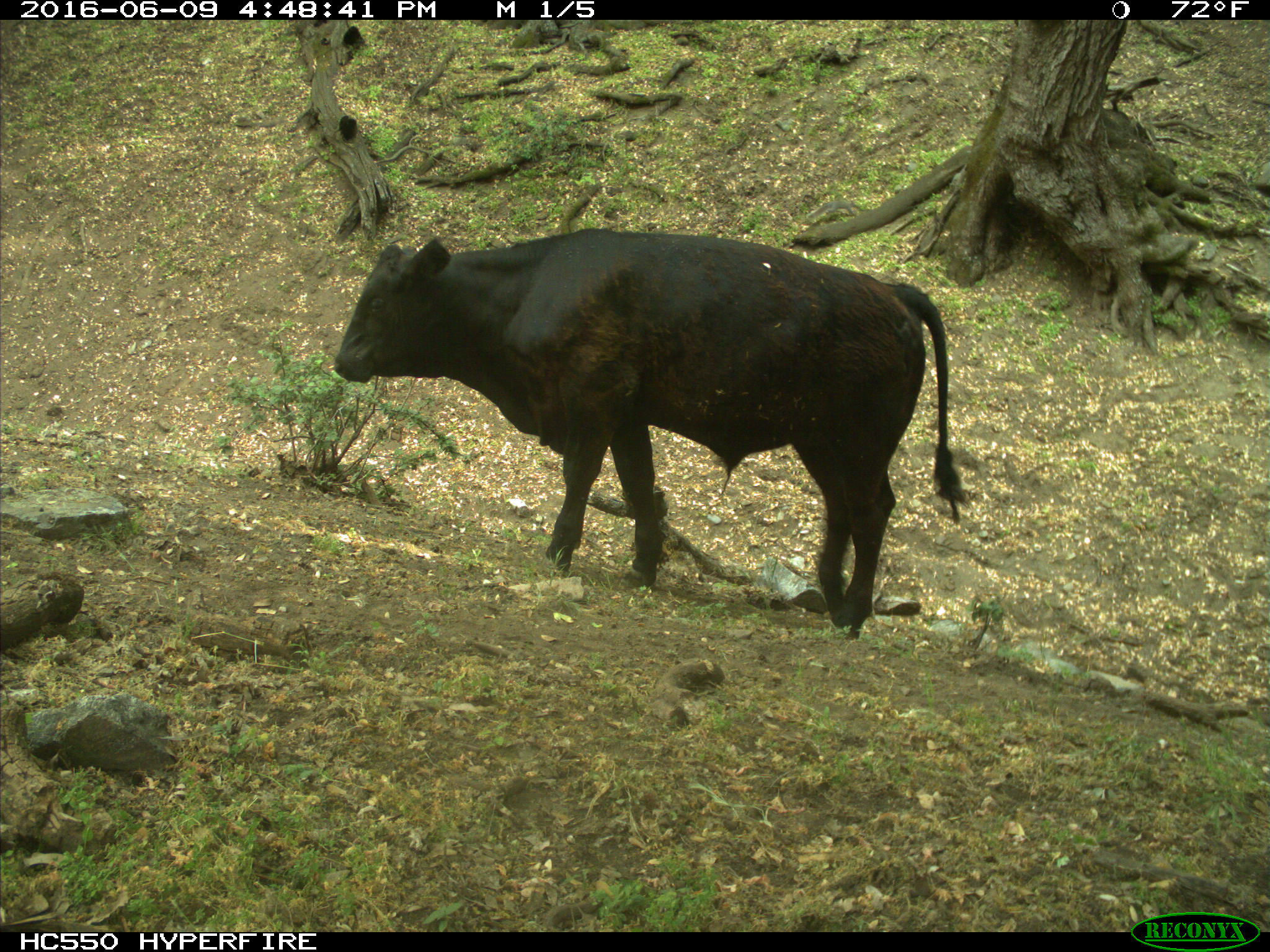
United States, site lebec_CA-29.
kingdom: Animalia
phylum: Chordata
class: Mammalia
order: Artiodactyla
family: Bovidae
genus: Bos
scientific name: Bos taurus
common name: domestic cow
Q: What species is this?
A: Bos taurus (domestic cow).